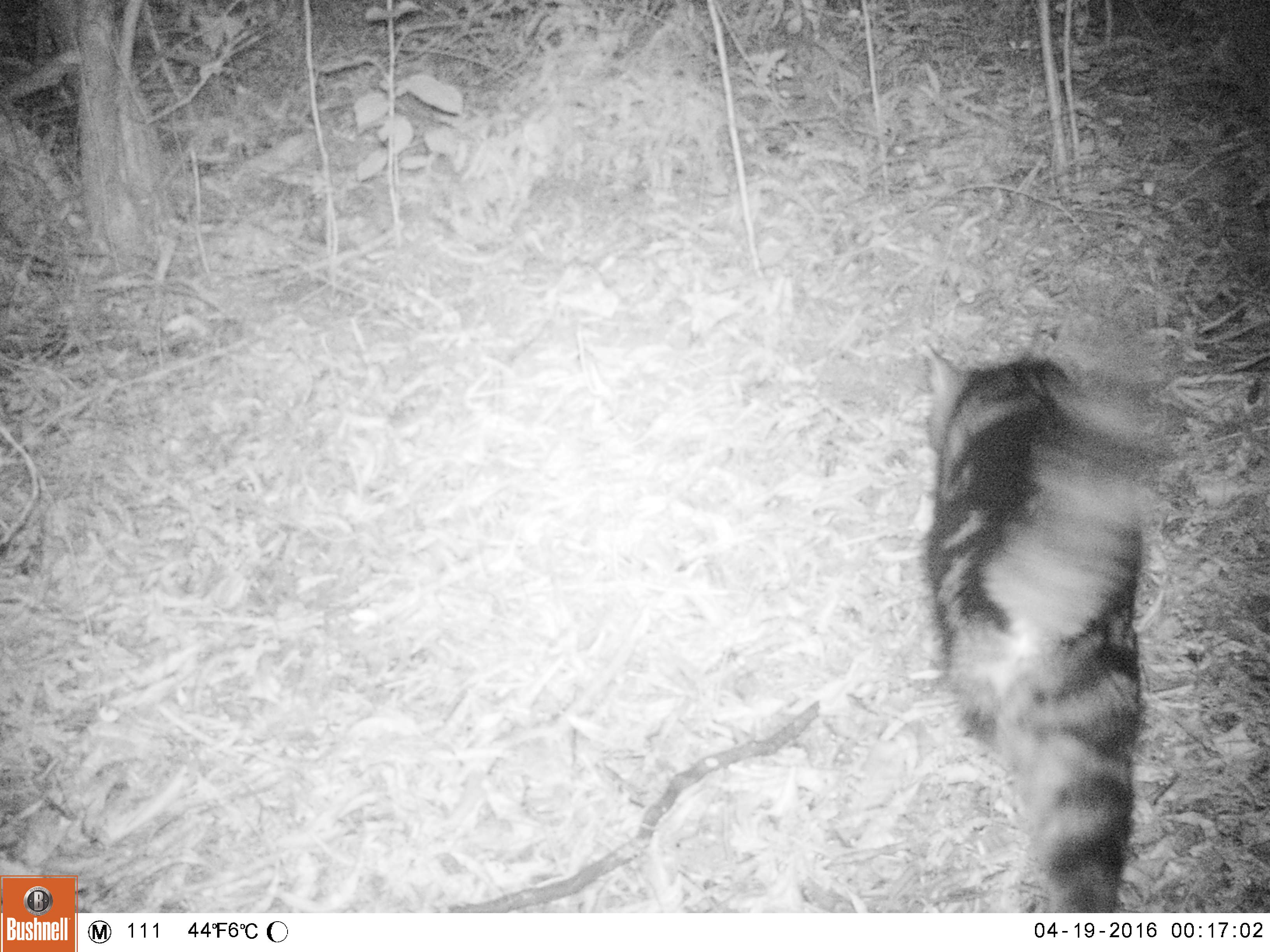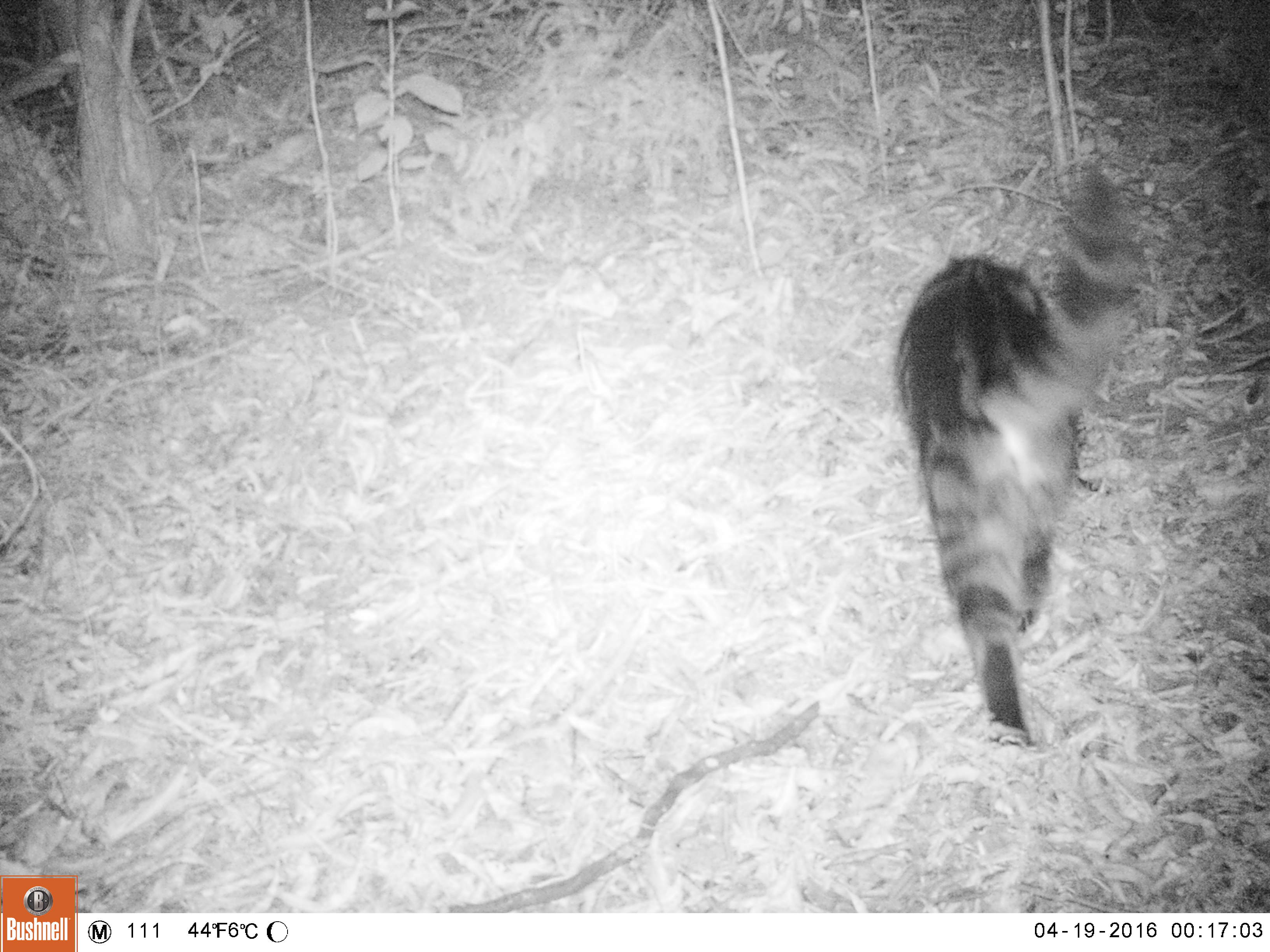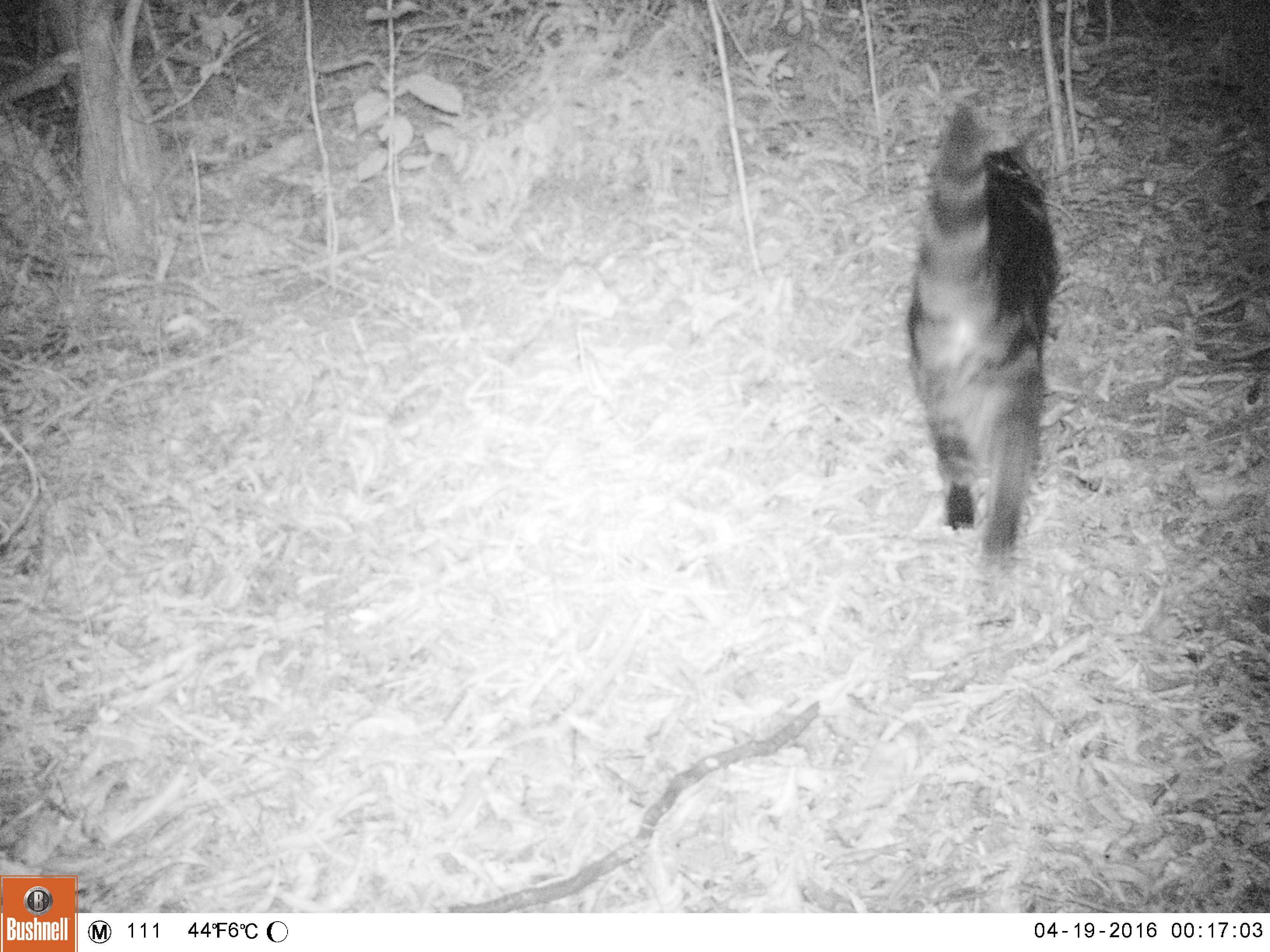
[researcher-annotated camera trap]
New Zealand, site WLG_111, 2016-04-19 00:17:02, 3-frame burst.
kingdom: Animalia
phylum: Chordata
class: Mammalia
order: Carnivora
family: Felidae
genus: Felis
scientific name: Felis catus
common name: domestic cat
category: cat